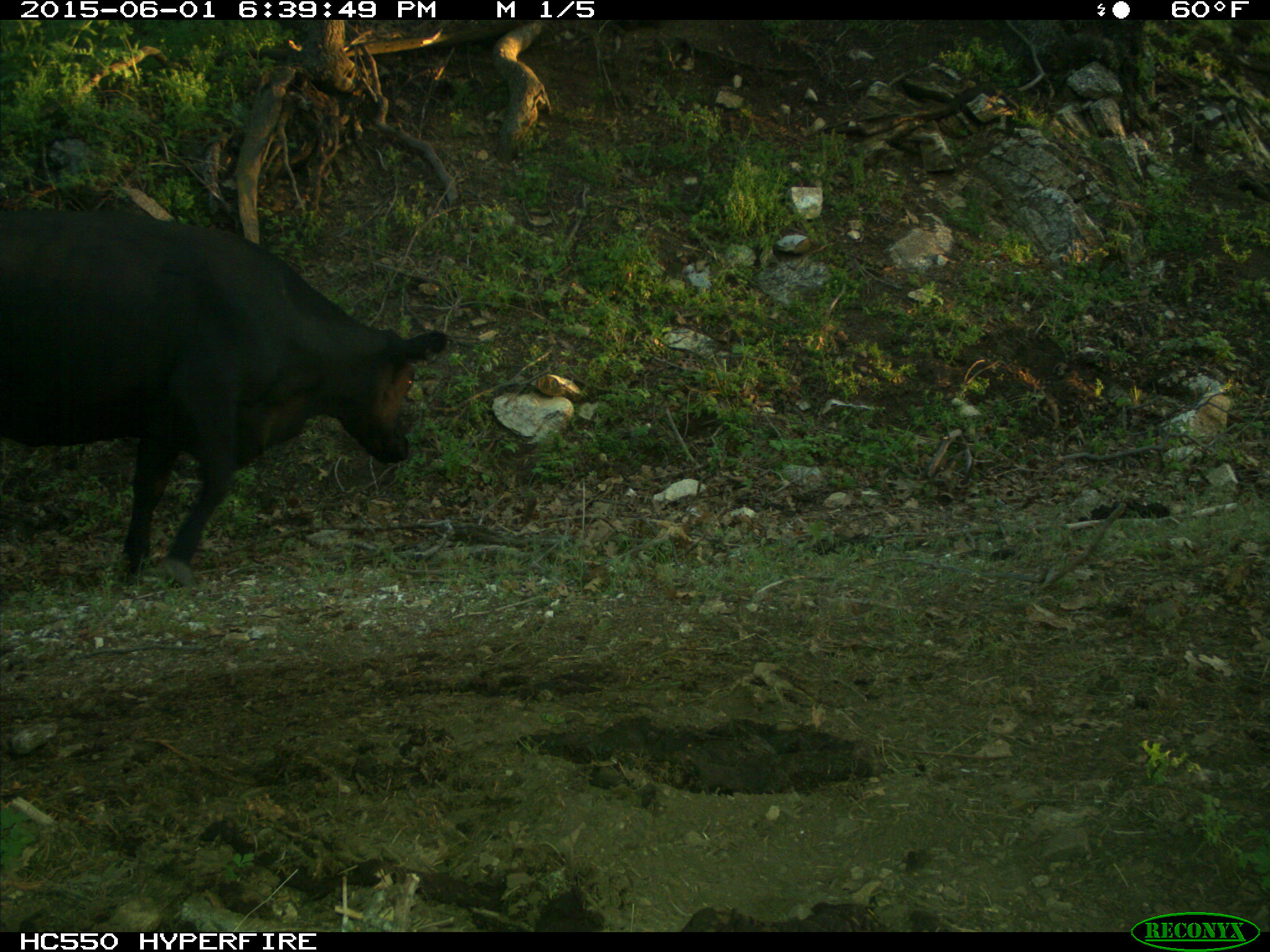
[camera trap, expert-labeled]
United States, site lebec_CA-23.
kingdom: Animalia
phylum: Chordata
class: Mammalia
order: Artiodactyla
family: Bovidae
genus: Bos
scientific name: Bos taurus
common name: domestic cow